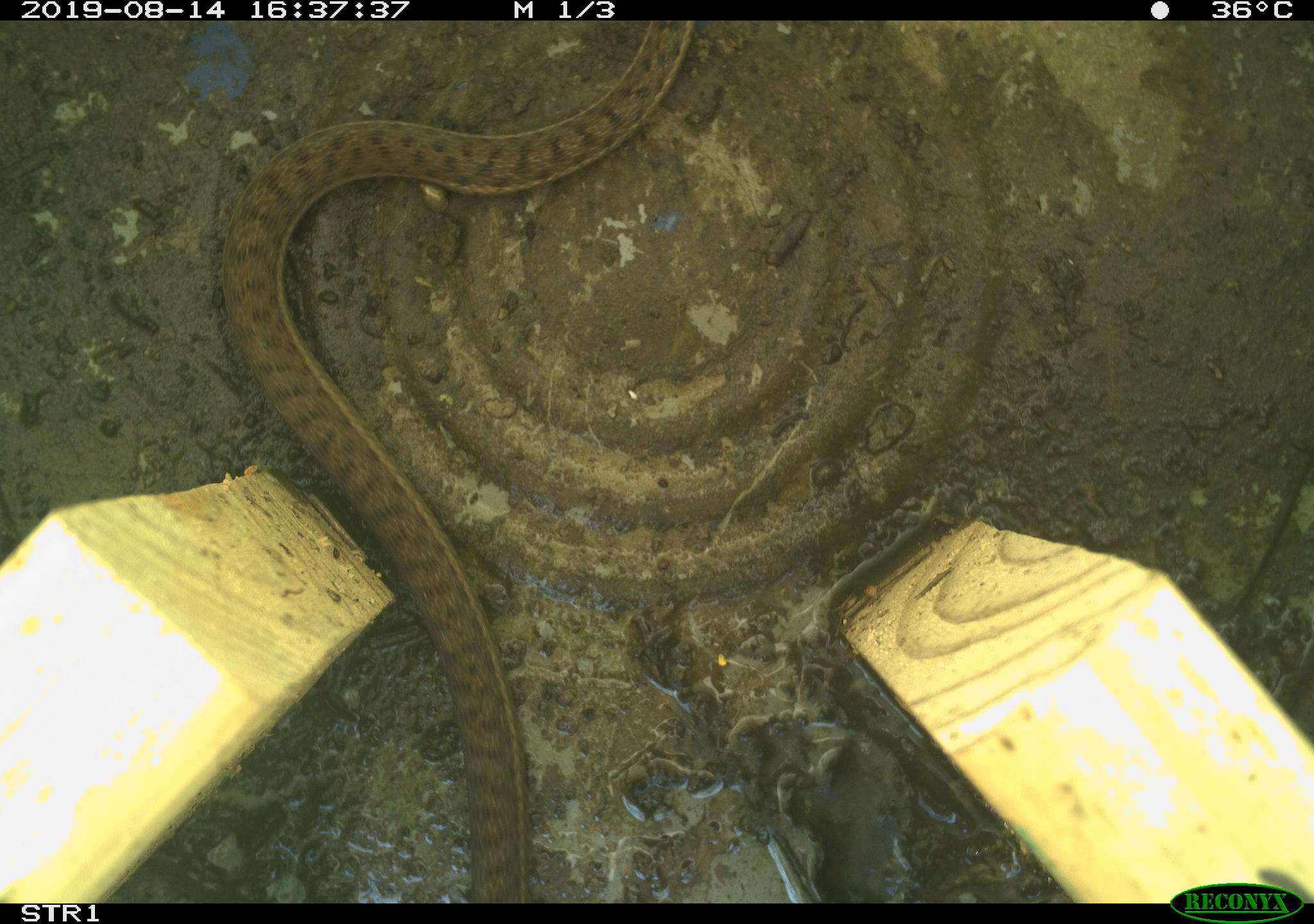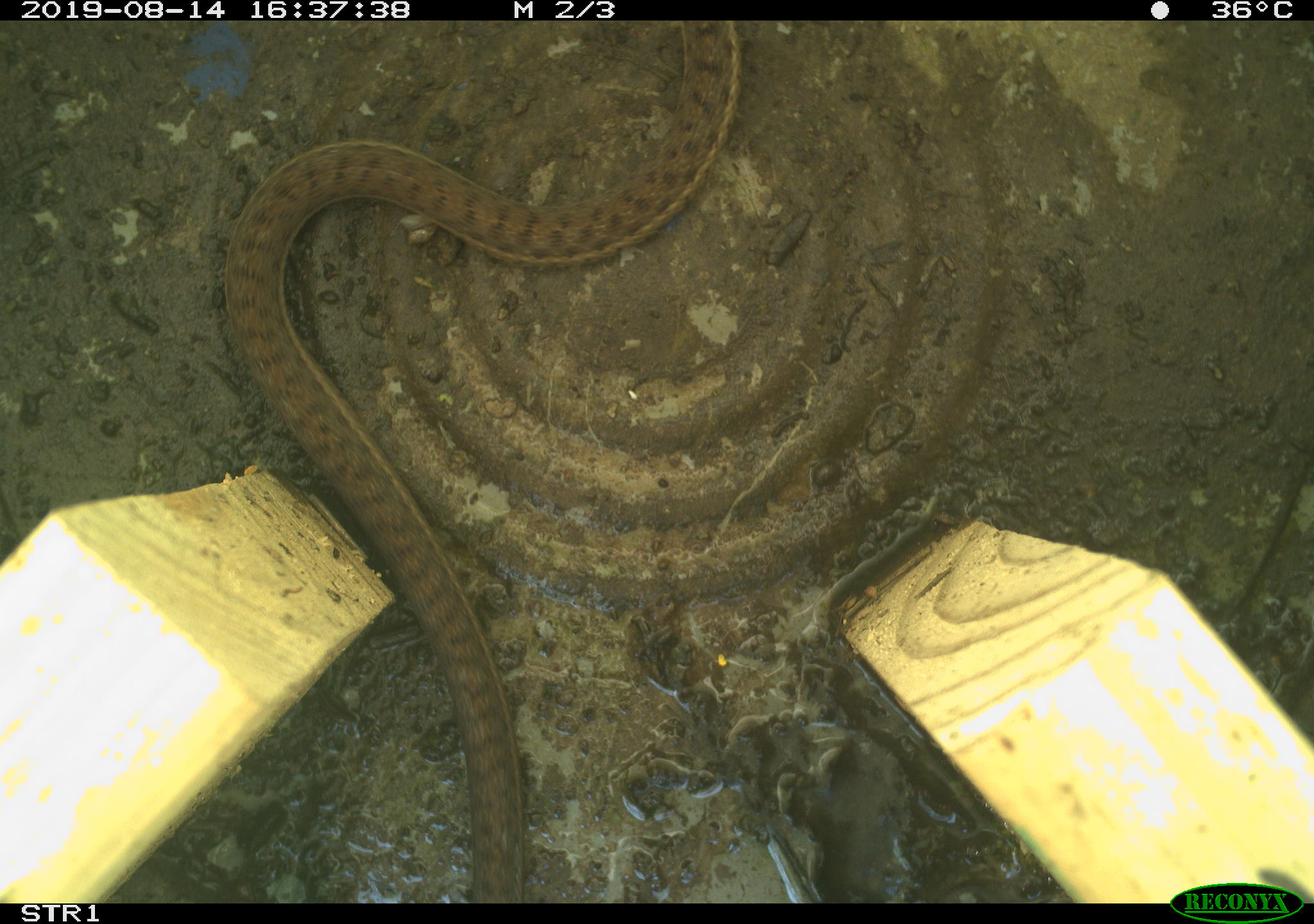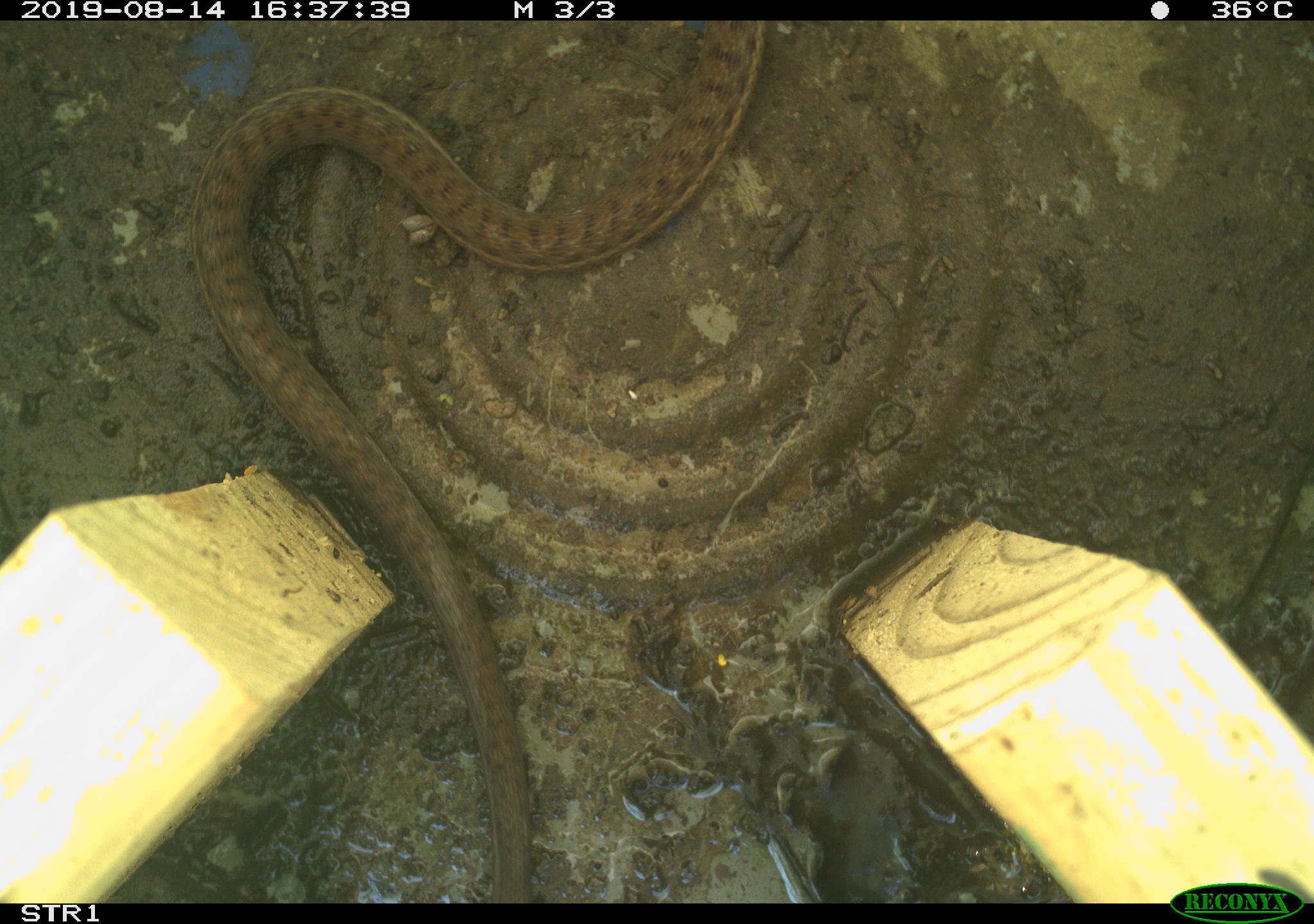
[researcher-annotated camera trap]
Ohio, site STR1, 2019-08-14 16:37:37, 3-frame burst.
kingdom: Animalia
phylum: Chordata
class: Reptilia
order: Squamata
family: Colubridae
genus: Thamnophis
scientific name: Thamnophis sirtalis sirtalis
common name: eastern gartersnake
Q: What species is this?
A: Eastern gartersnake (Thamnophis sirtalis sirtalis).